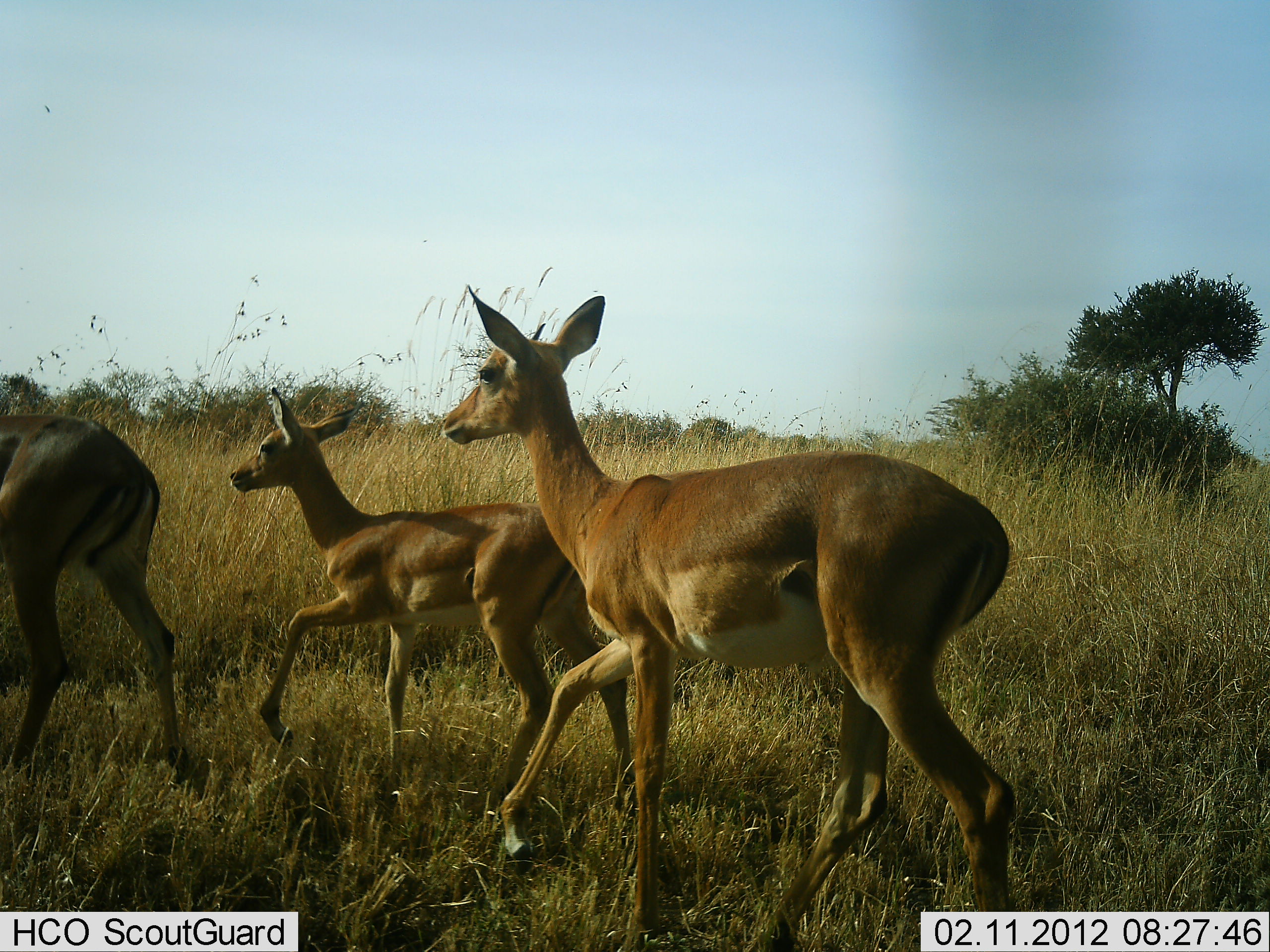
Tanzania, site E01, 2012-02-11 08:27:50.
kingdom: Animalia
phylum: Chordata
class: Mammalia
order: Artiodactyla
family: Bovidae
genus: Aepyceros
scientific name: Aepyceros melampus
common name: impala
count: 3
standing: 0%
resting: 0%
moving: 100%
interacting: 0%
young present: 26%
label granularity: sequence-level